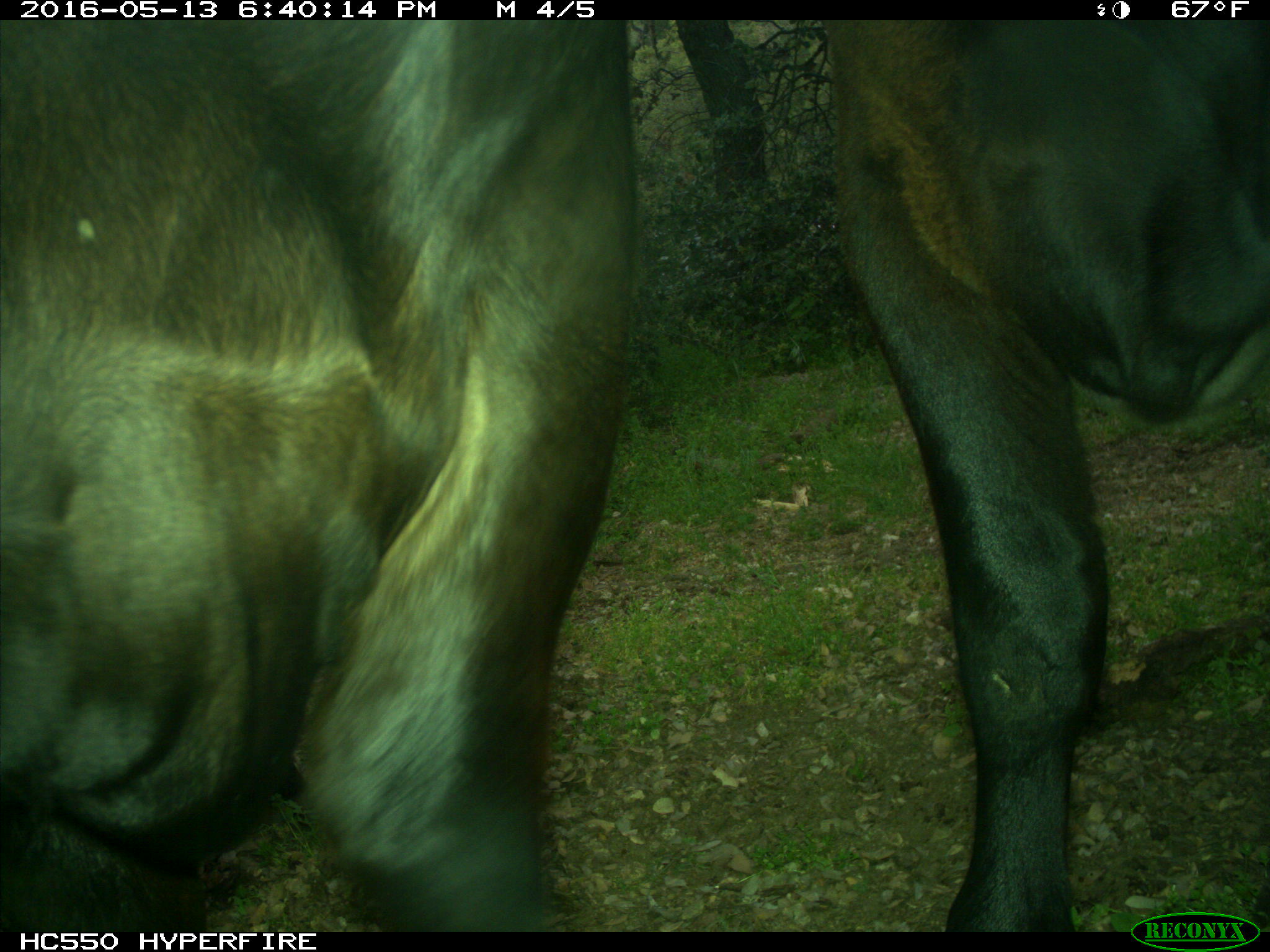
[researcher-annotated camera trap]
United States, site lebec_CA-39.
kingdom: Animalia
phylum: Chordata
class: Mammalia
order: Artiodactyla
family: Bovidae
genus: Bos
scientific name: Bos taurus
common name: domestic cow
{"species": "Bos taurus (domestic cow)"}